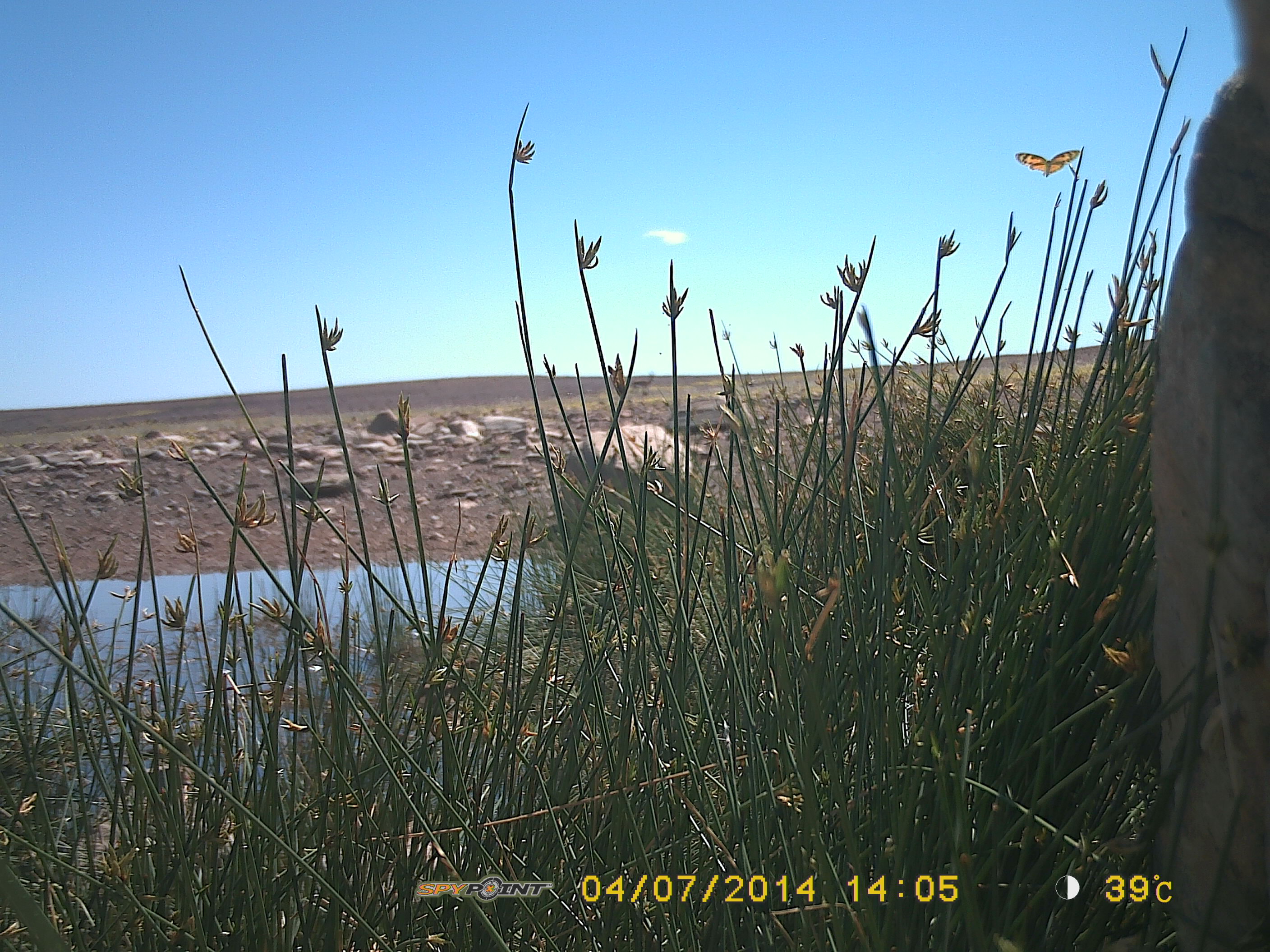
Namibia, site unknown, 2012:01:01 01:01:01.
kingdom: Animalia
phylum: Chordata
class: Aves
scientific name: Aves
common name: birds